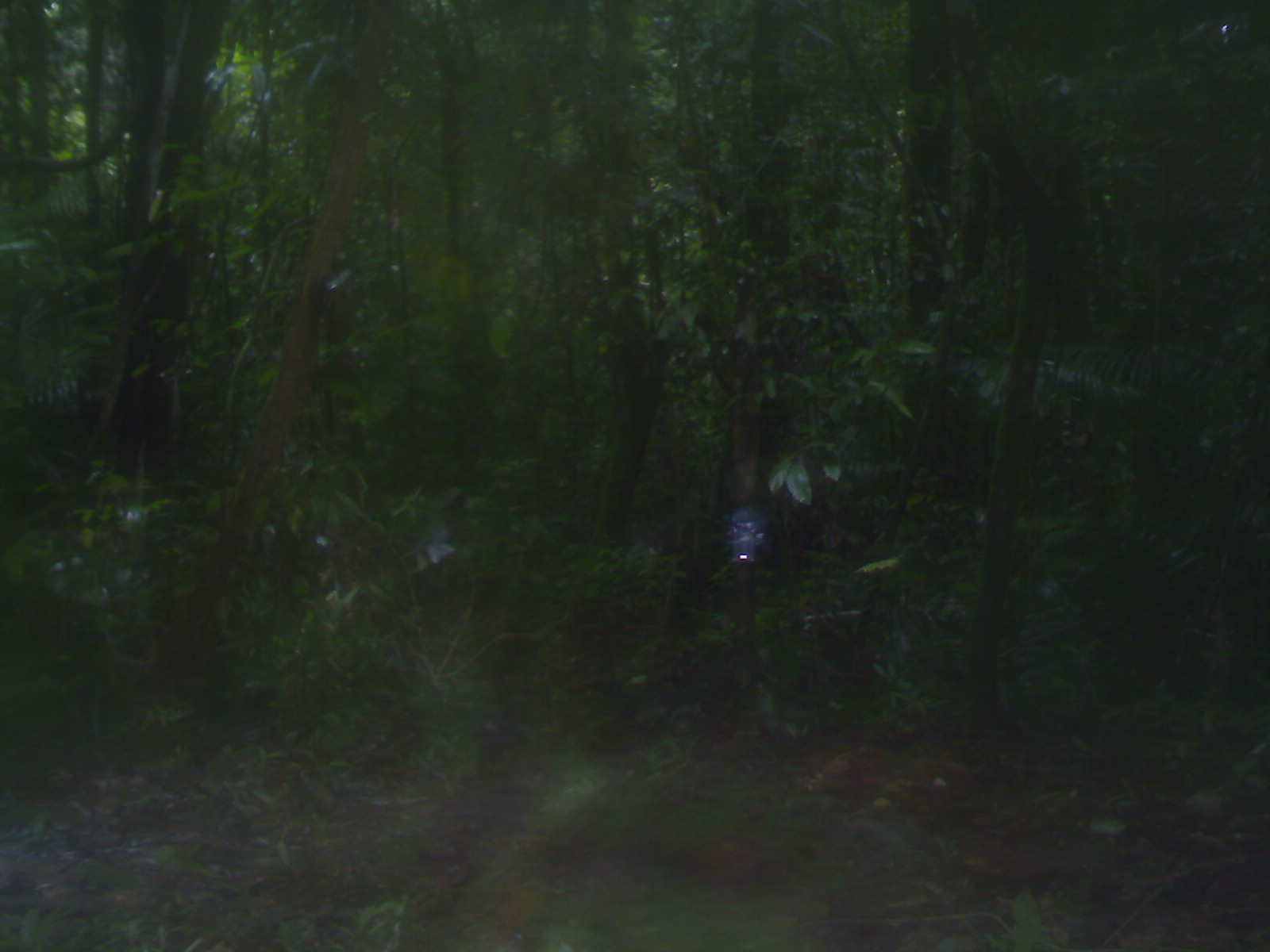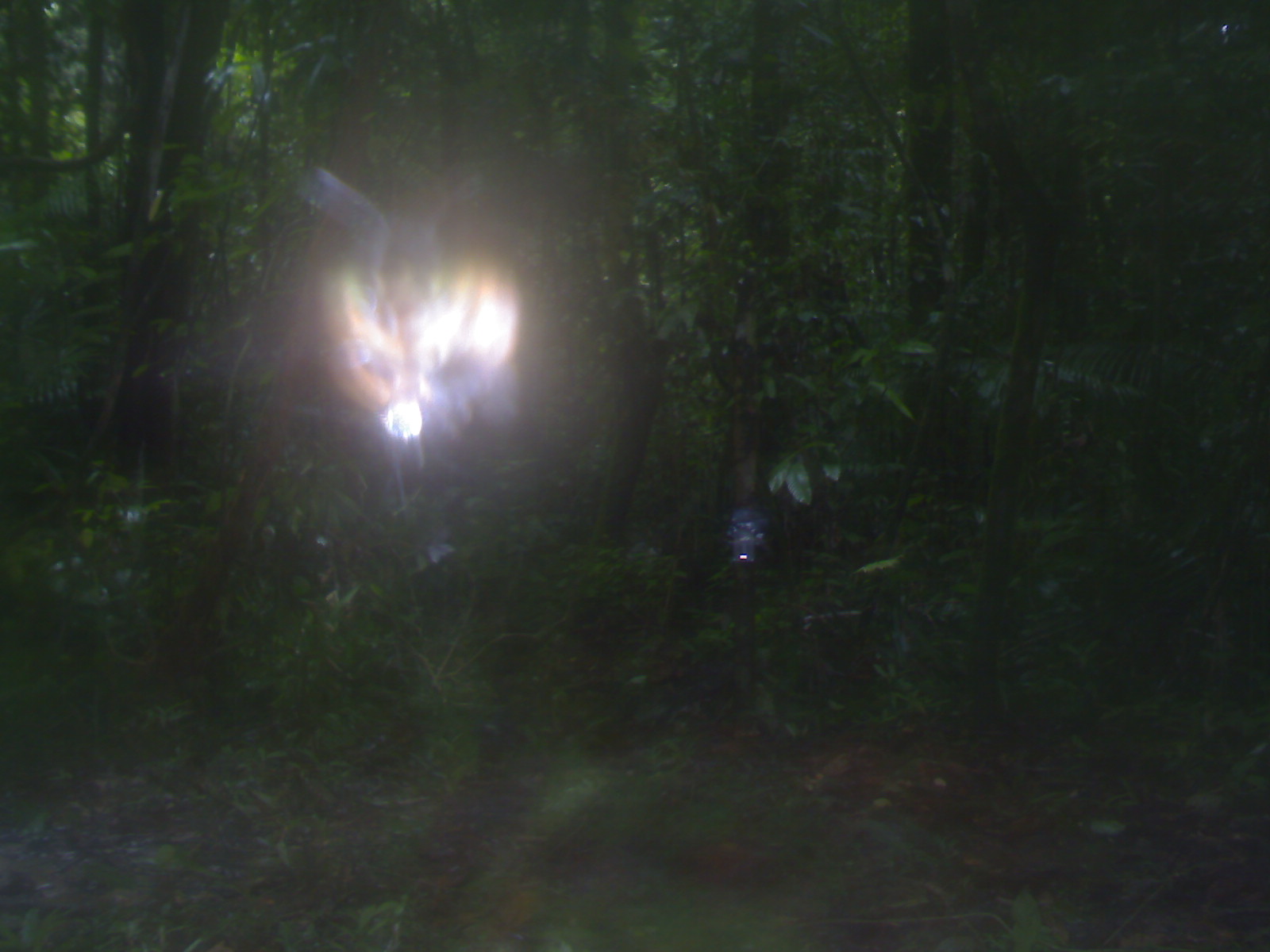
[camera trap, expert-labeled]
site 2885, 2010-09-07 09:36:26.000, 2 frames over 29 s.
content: unidentified animal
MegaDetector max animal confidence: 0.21